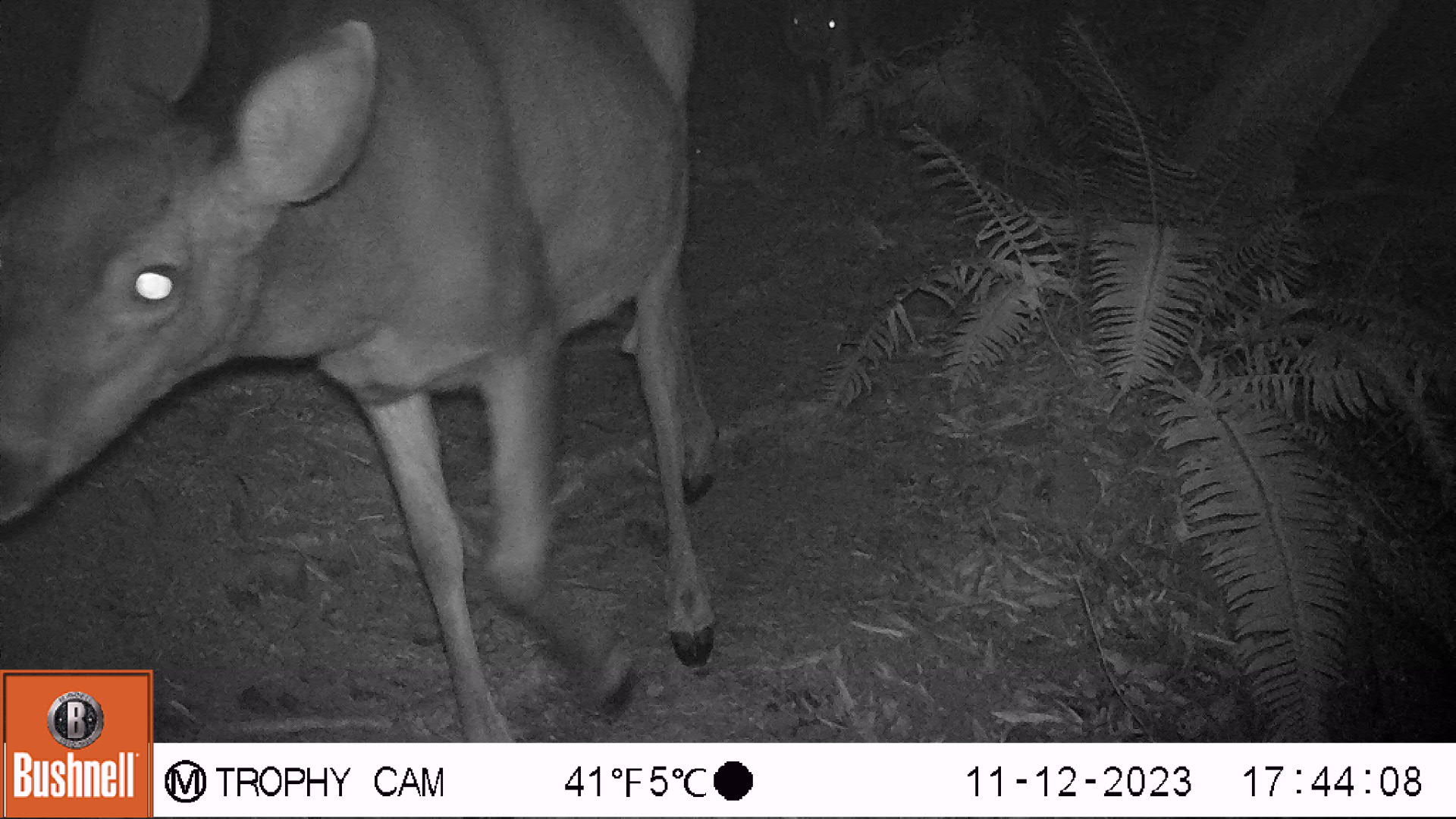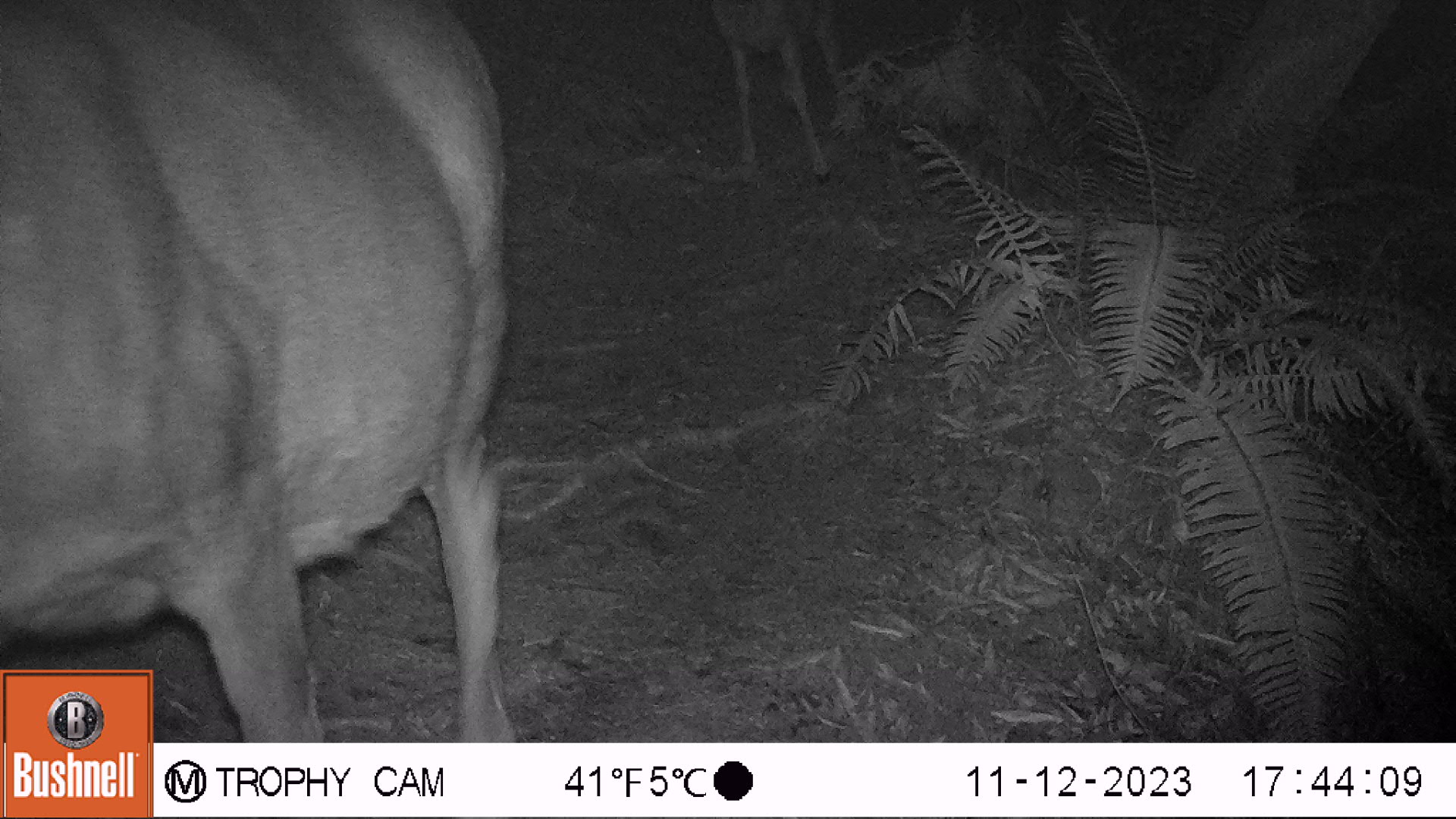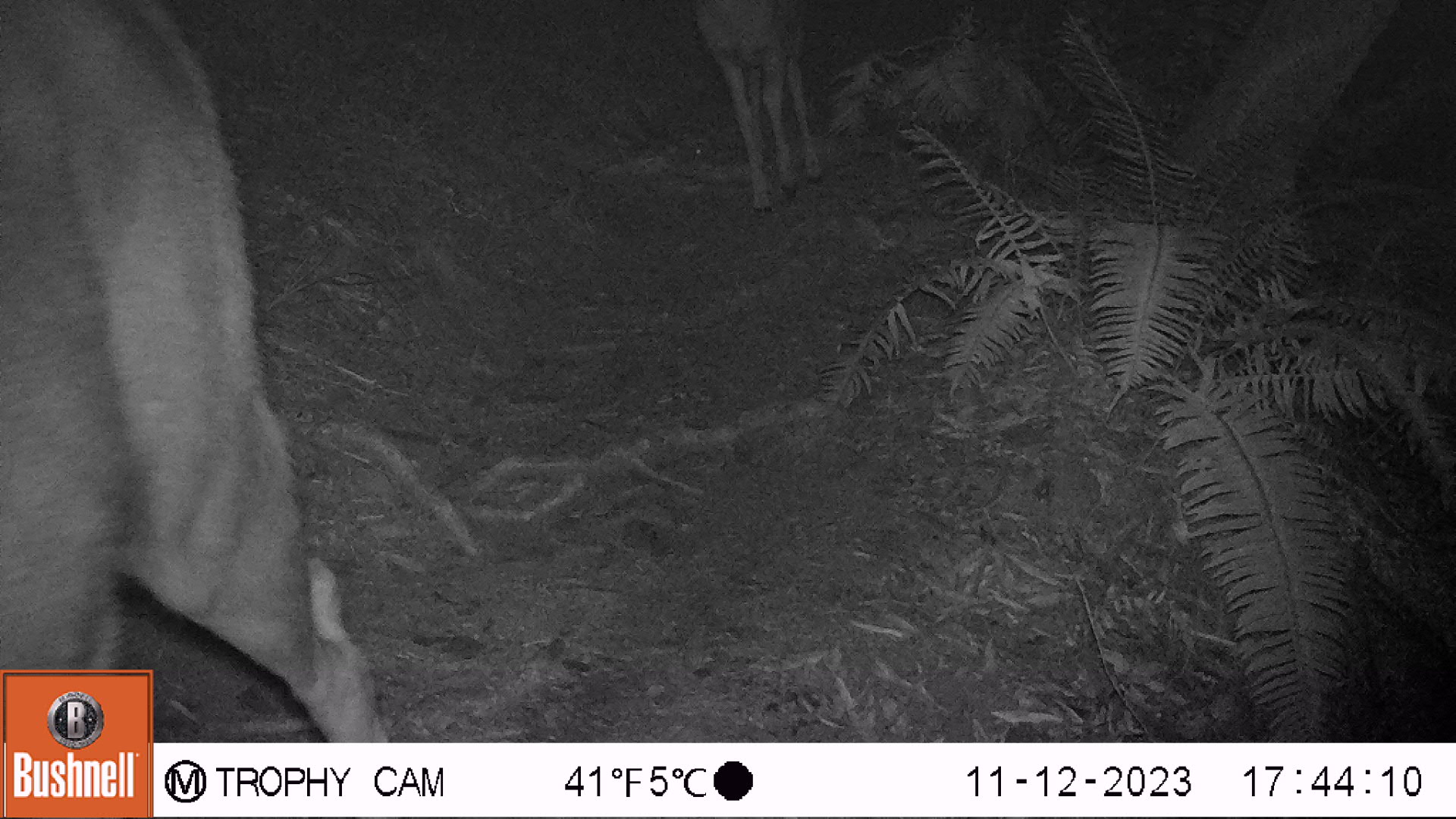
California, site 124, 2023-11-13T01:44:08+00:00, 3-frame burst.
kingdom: Animalia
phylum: Chordata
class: Mammalia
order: Artiodactyla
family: Cervidae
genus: Odocoileus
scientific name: Odocoileus hemionus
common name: mule deer